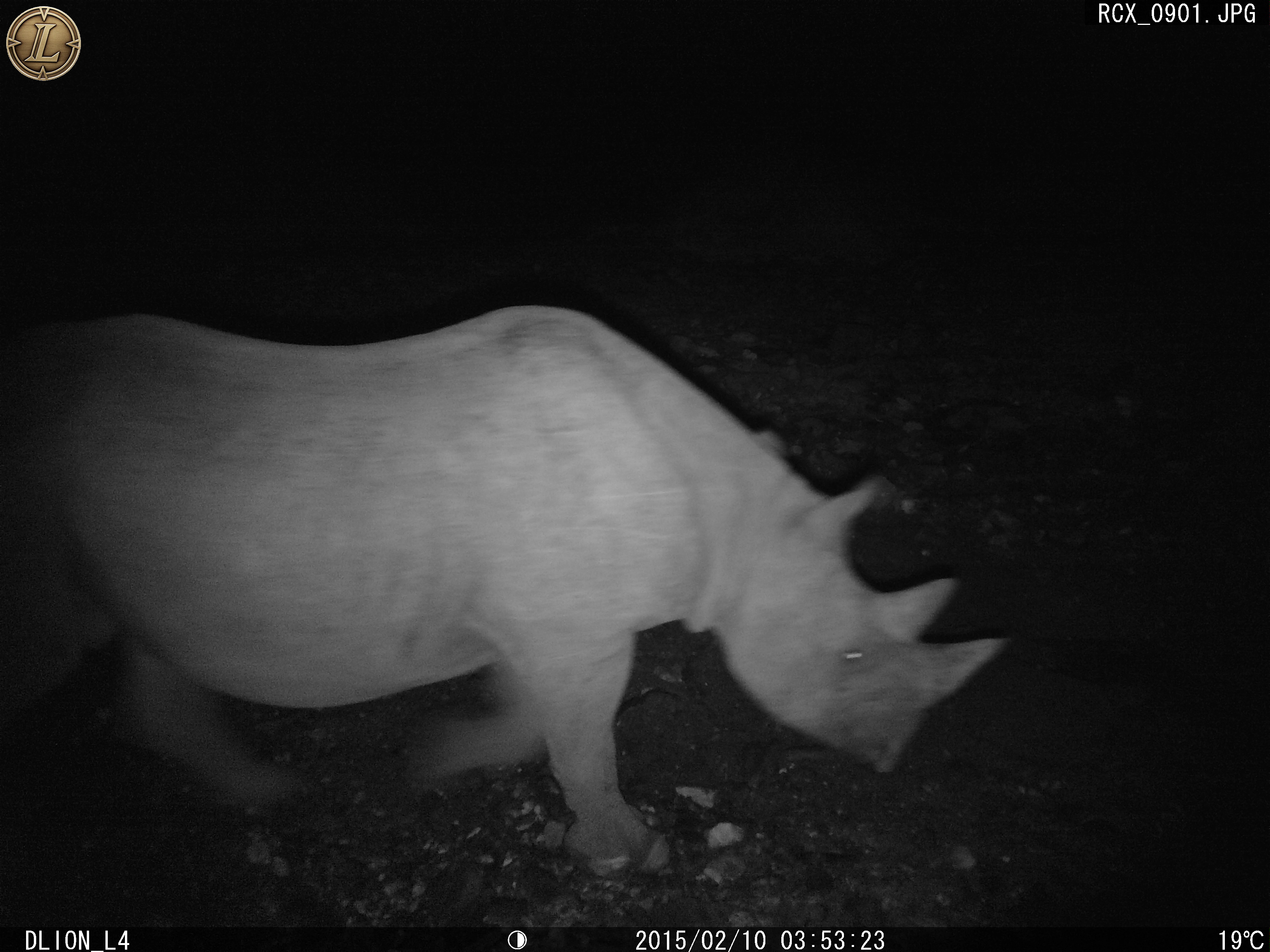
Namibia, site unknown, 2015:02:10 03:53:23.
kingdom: Animalia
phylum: Chordata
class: Mammalia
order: Perissodactyla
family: Rhinocerotidae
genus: Diceros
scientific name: Diceros bicornis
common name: black rhinoceros